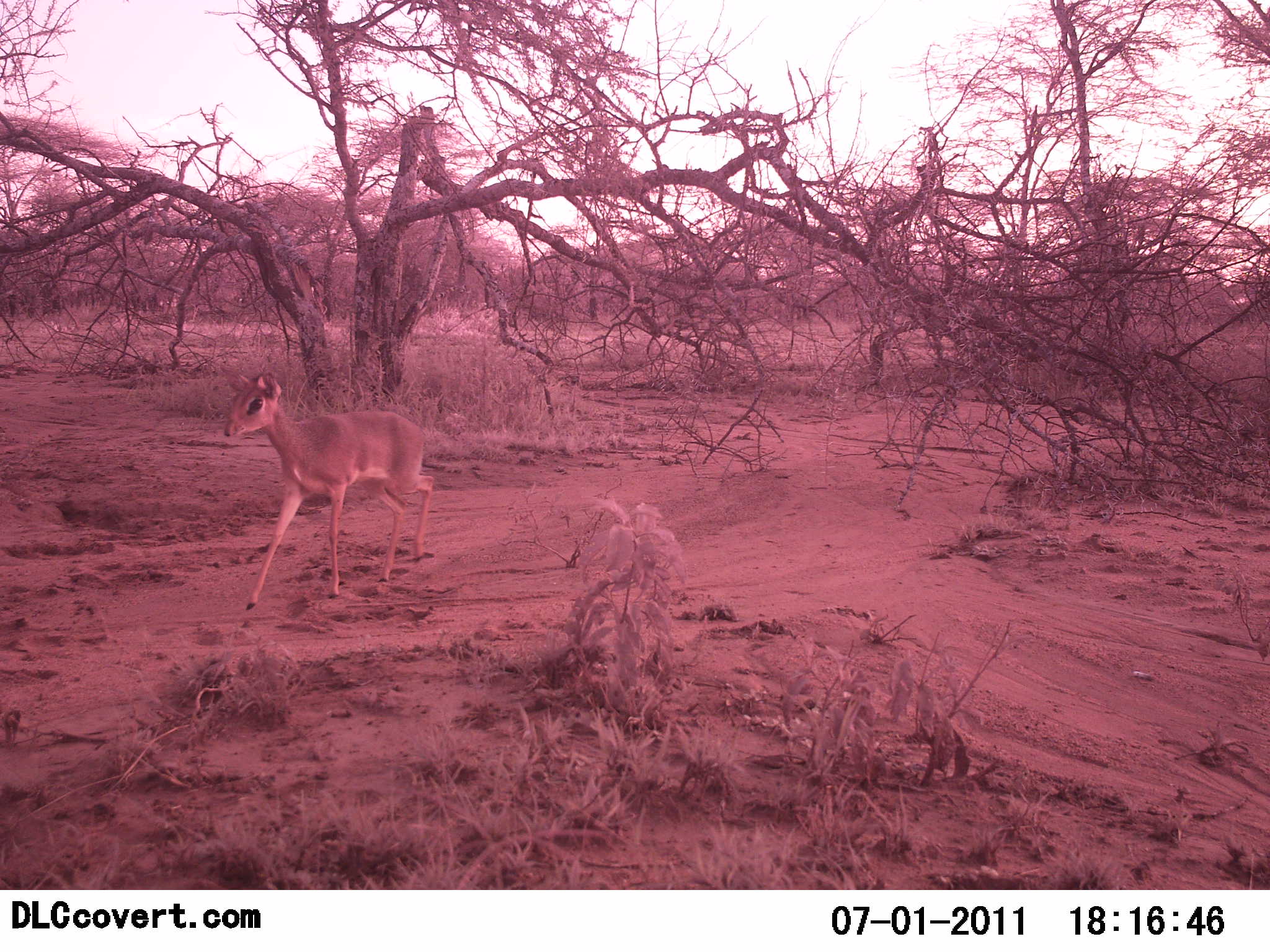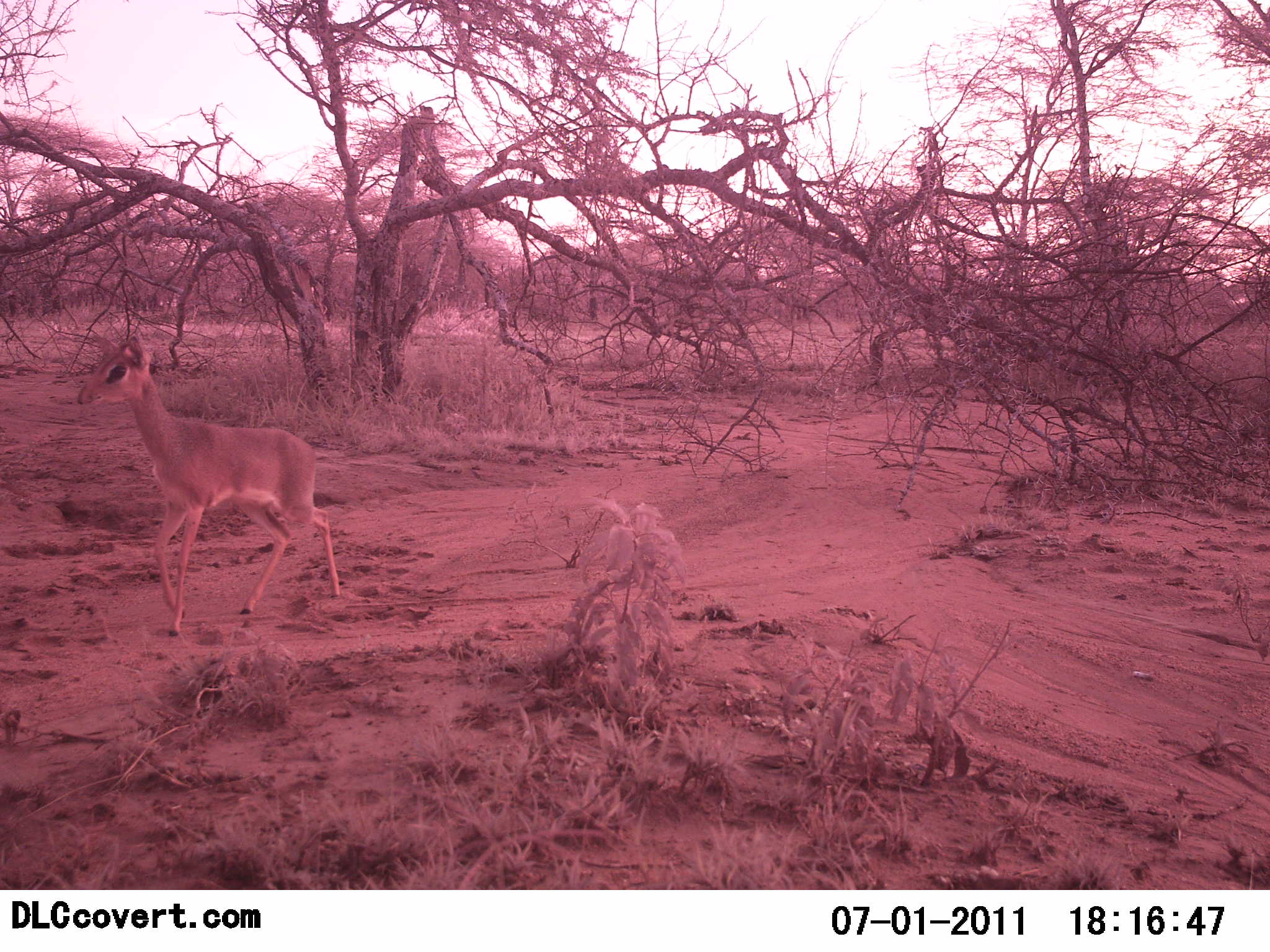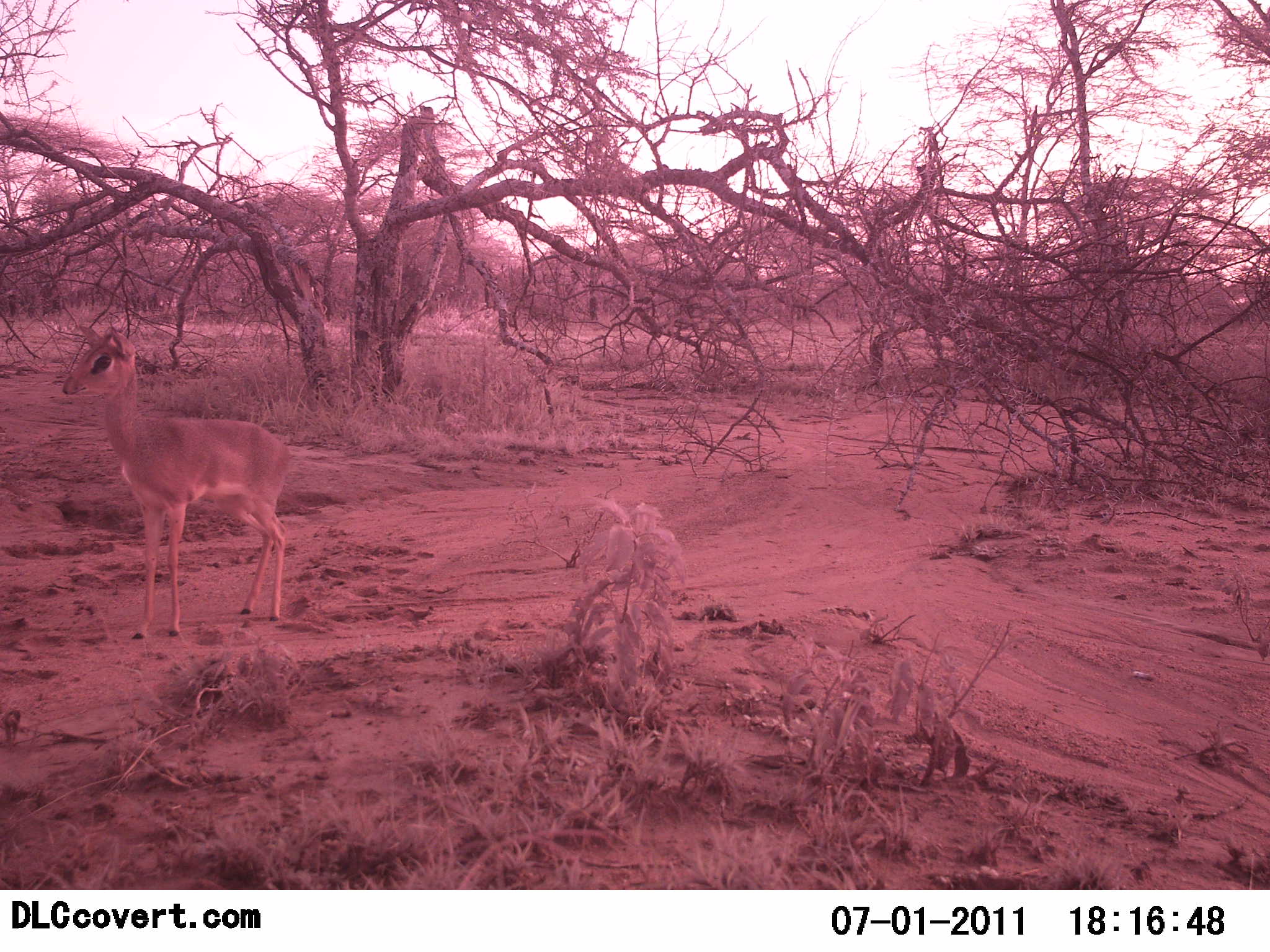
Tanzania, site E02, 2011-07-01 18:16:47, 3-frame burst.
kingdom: Animalia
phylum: Chordata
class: Mammalia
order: Artiodactyla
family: Bovidae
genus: Madoqua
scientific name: Madoqua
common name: dikdik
Dikdik (Madoqua), count 1. Behavior (volunteer vote fractions): standing 38%, resting 0%, moving 62%, interacting 0%. Young present (vote fraction): 8%. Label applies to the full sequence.